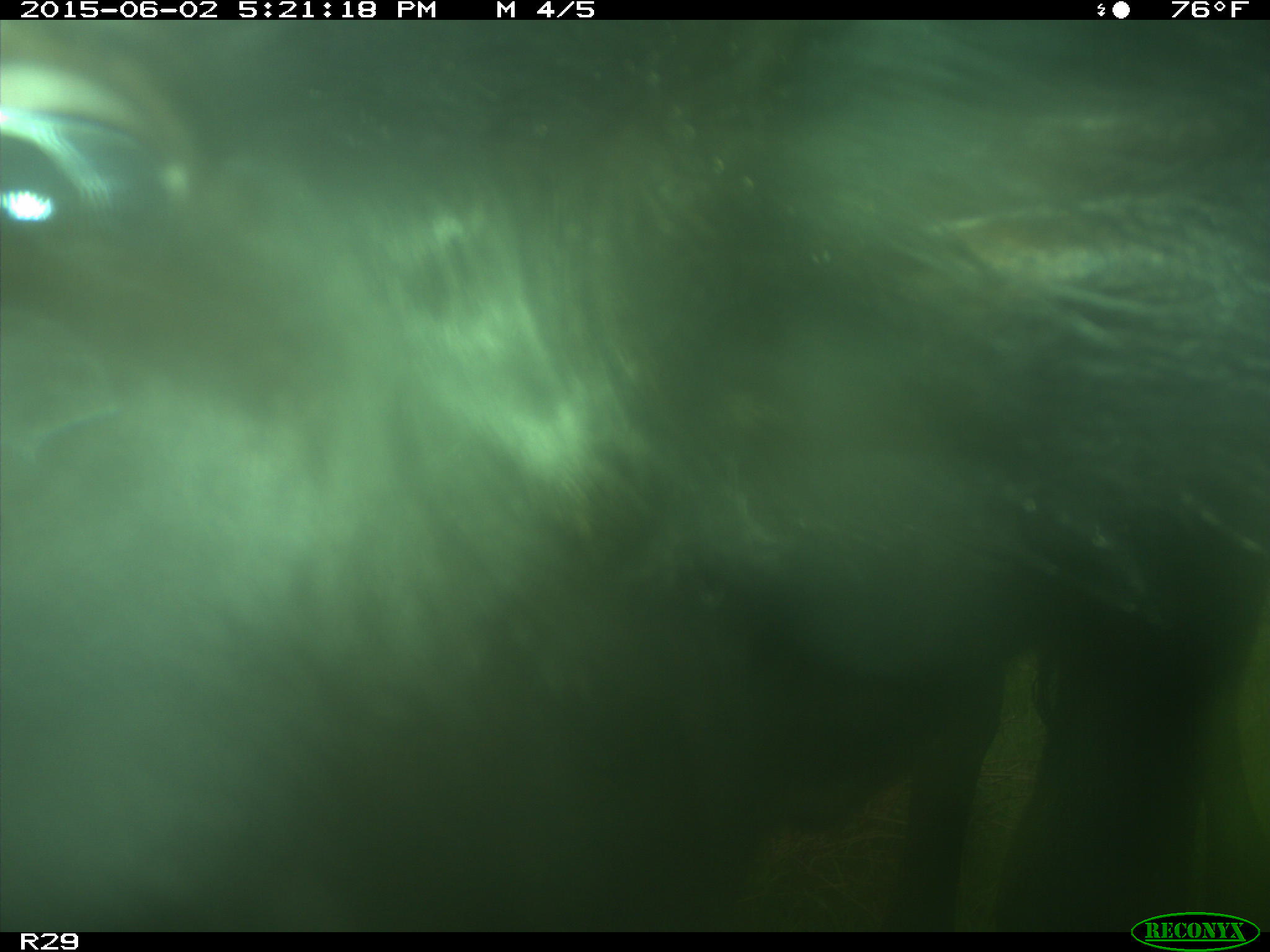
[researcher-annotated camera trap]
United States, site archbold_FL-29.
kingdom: Animalia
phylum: Chordata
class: Mammalia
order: Artiodactyla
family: Bovidae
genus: Bos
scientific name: Bos taurus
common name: domestic cow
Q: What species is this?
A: Bos taurus (domestic cow).